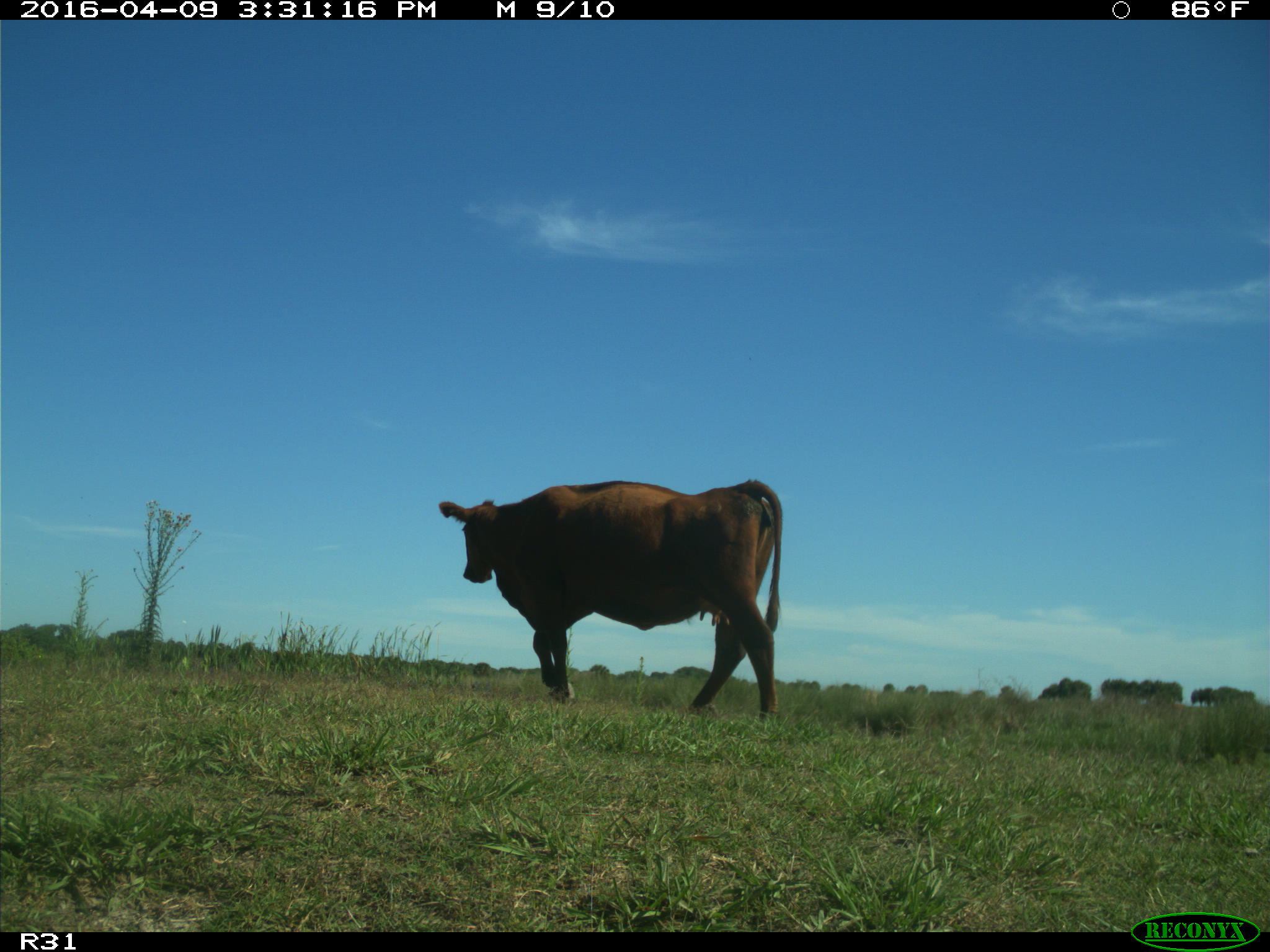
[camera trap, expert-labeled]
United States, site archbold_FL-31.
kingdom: Animalia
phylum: Chordata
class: Mammalia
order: Artiodactyla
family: Bovidae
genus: Bos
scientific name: Bos taurus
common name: domestic cow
Bos taurus (domestic cow).